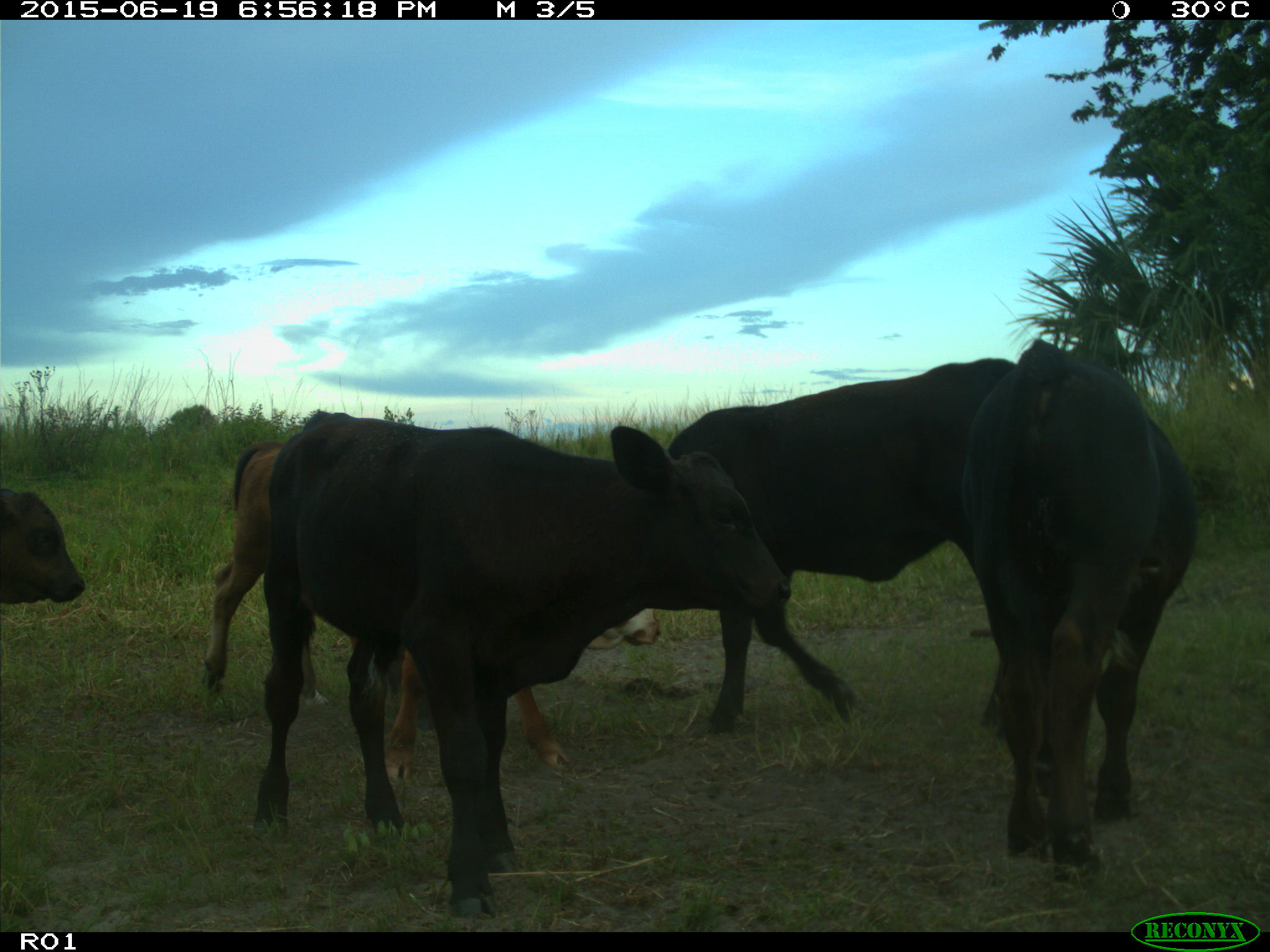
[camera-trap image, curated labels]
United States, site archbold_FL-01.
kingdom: Animalia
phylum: Chordata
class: Mammalia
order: Artiodactyla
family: Bovidae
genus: Bos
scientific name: Bos taurus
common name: domestic cow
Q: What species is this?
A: Bos taurus (domestic cow).